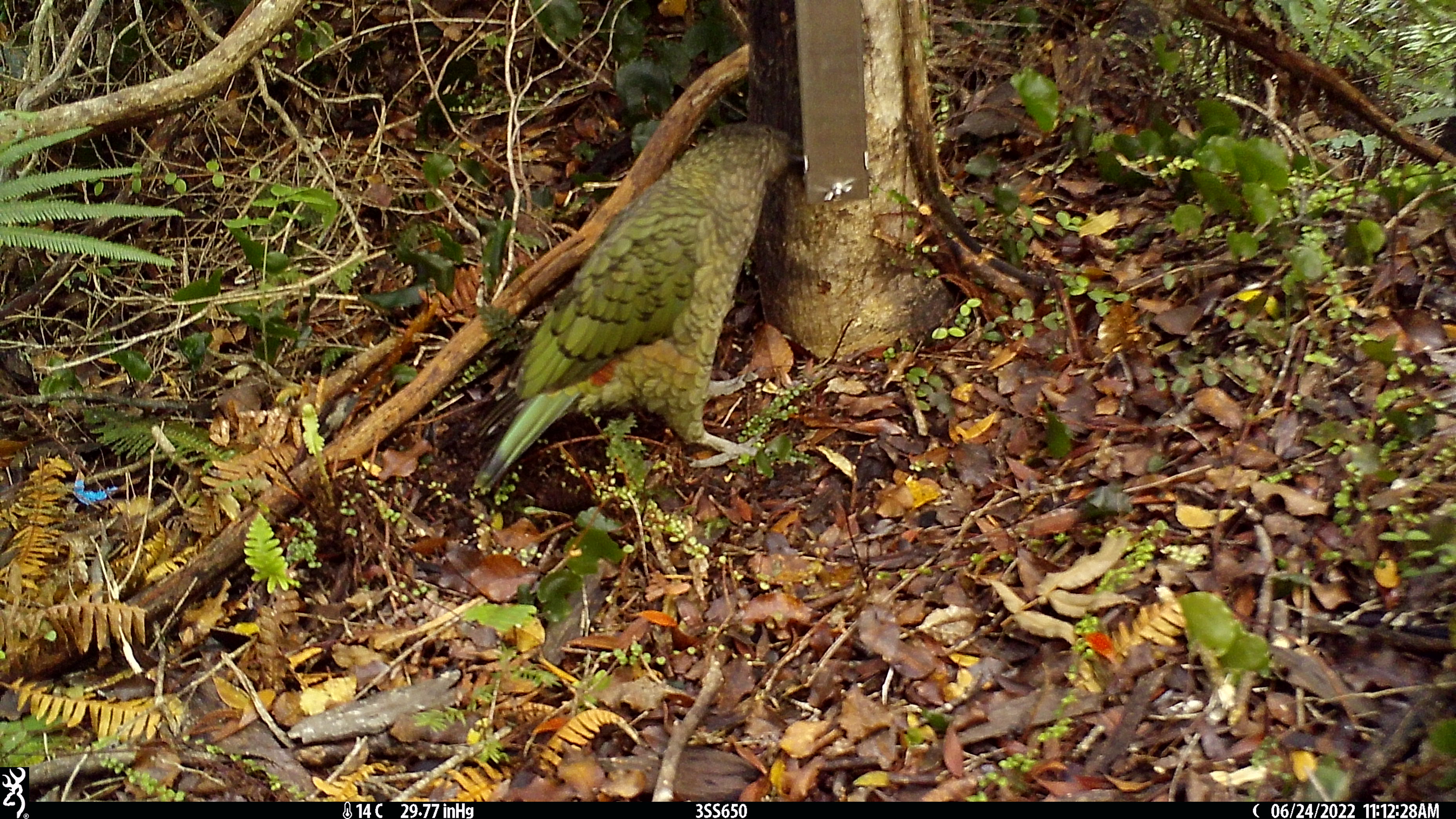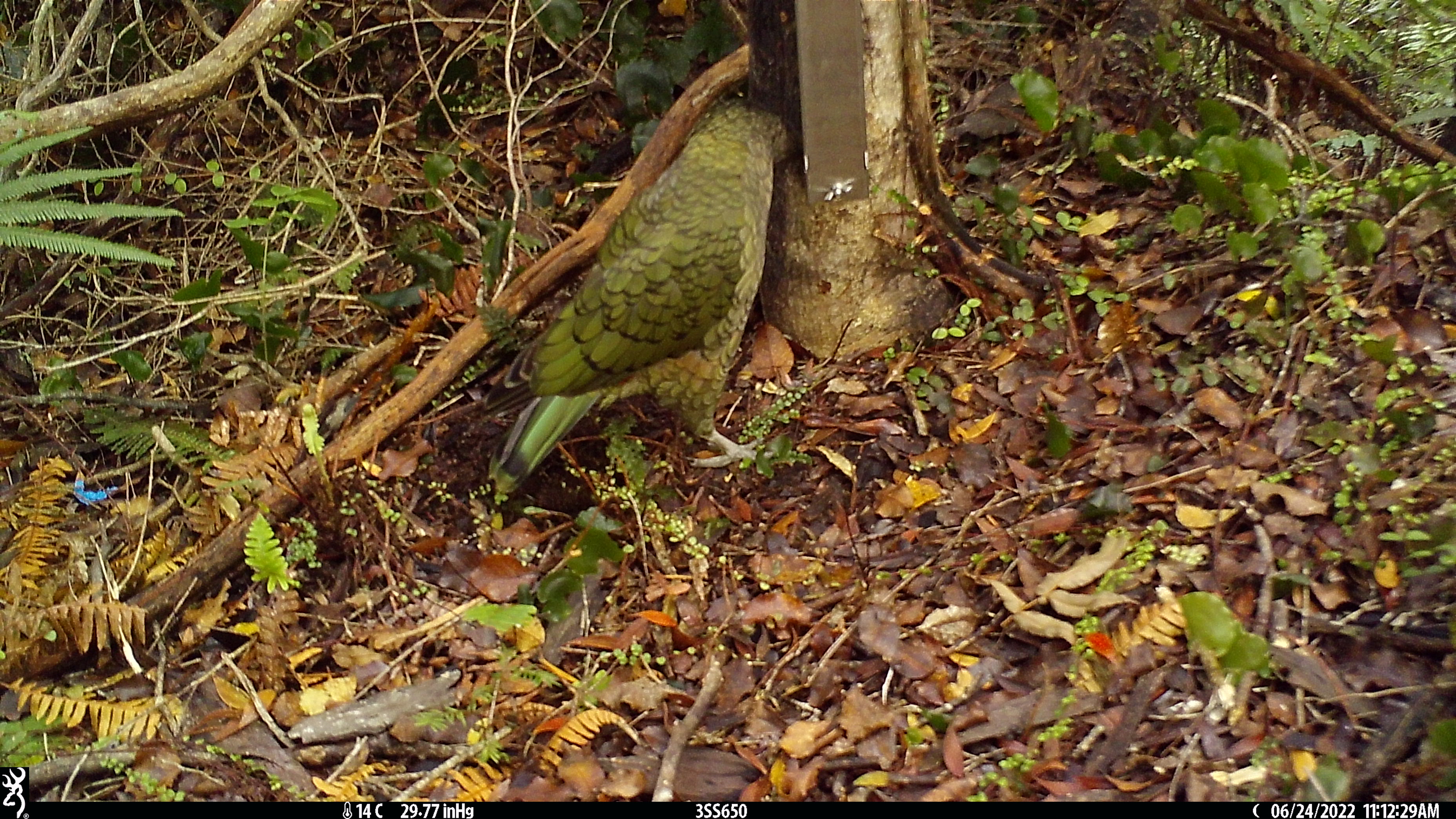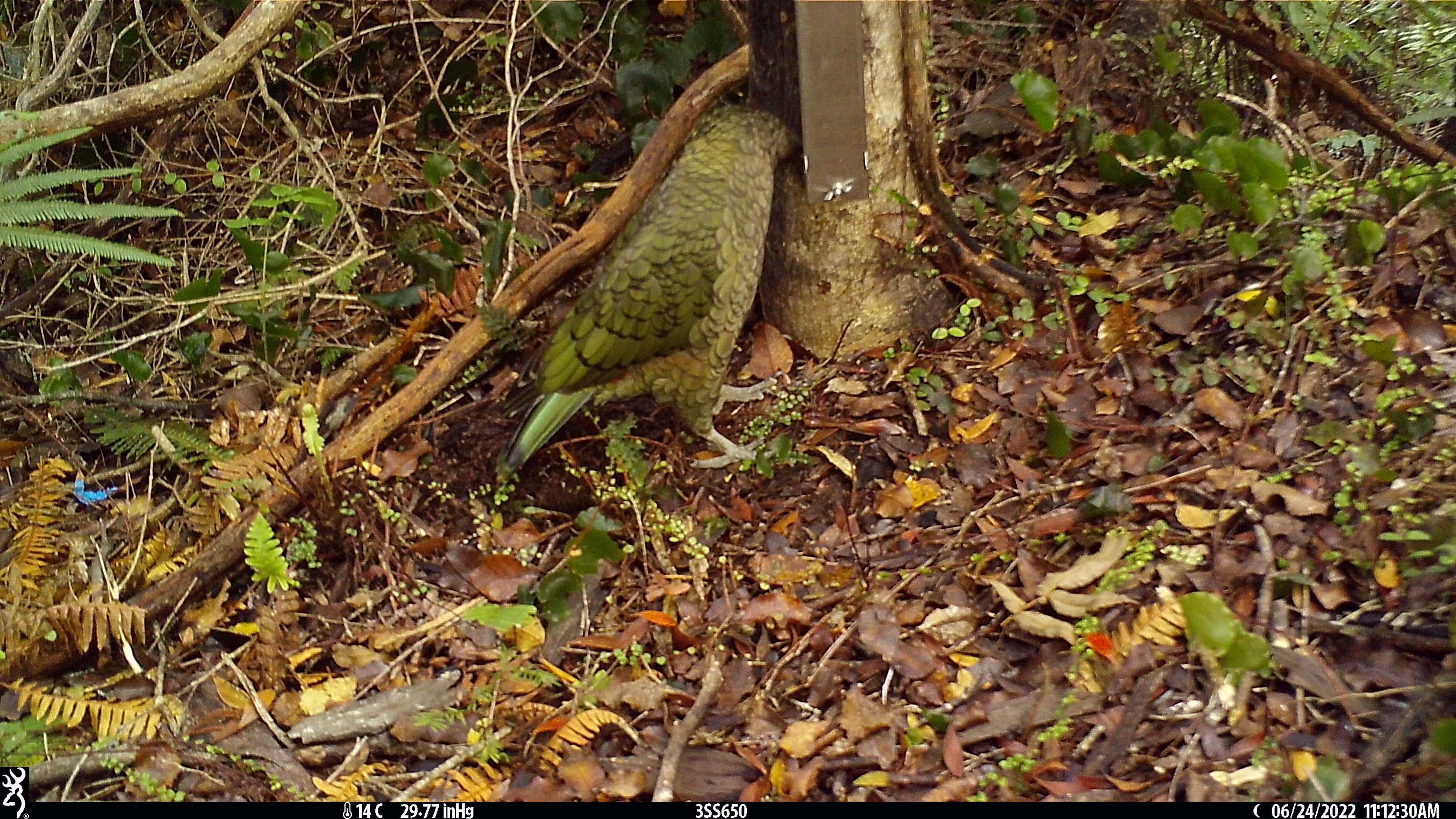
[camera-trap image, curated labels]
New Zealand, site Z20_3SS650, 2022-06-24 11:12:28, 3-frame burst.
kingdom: Animalia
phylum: Chordata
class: Aves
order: Psittaciformes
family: Strigopidae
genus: Nestor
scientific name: Nestor notabilis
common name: kea